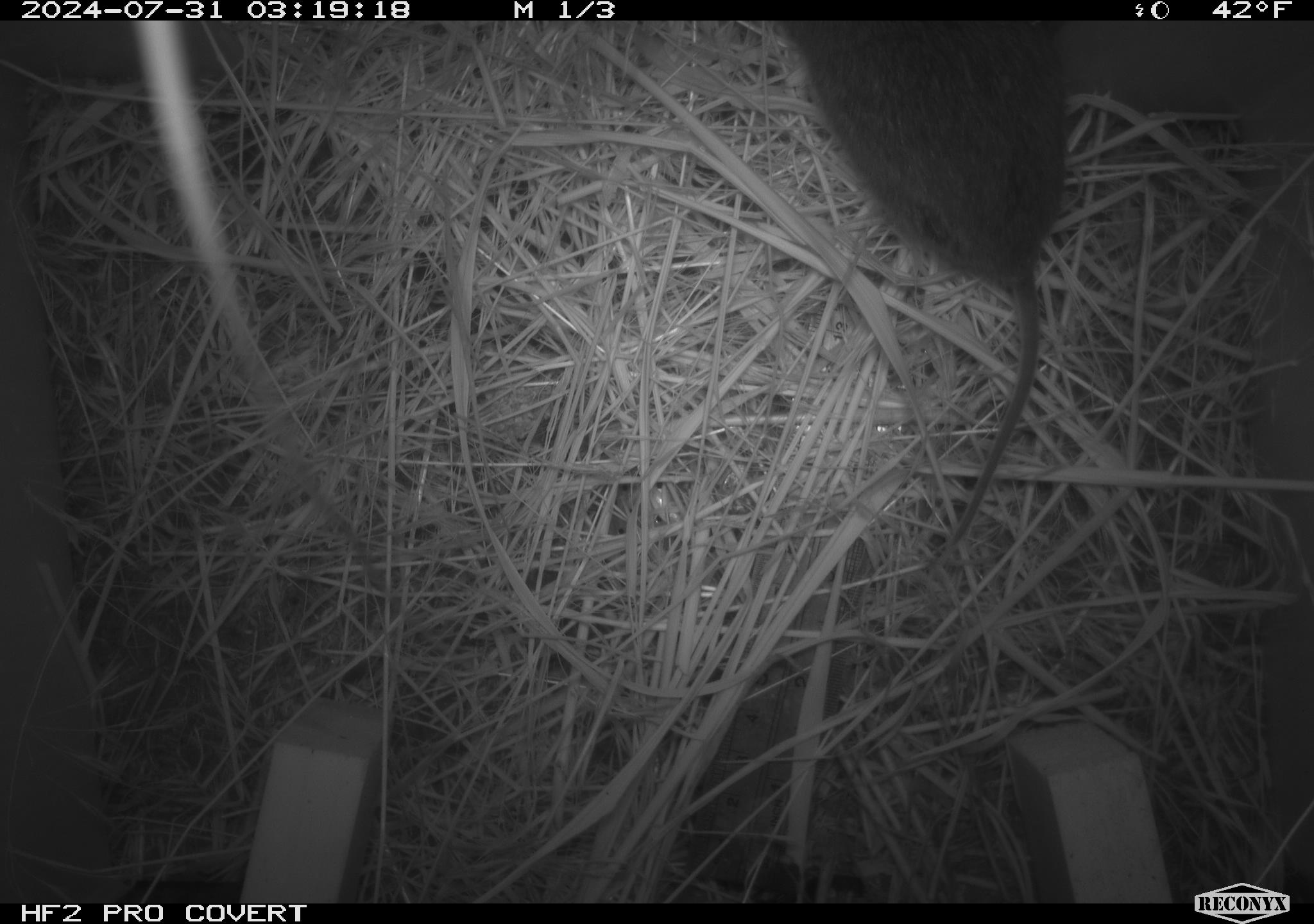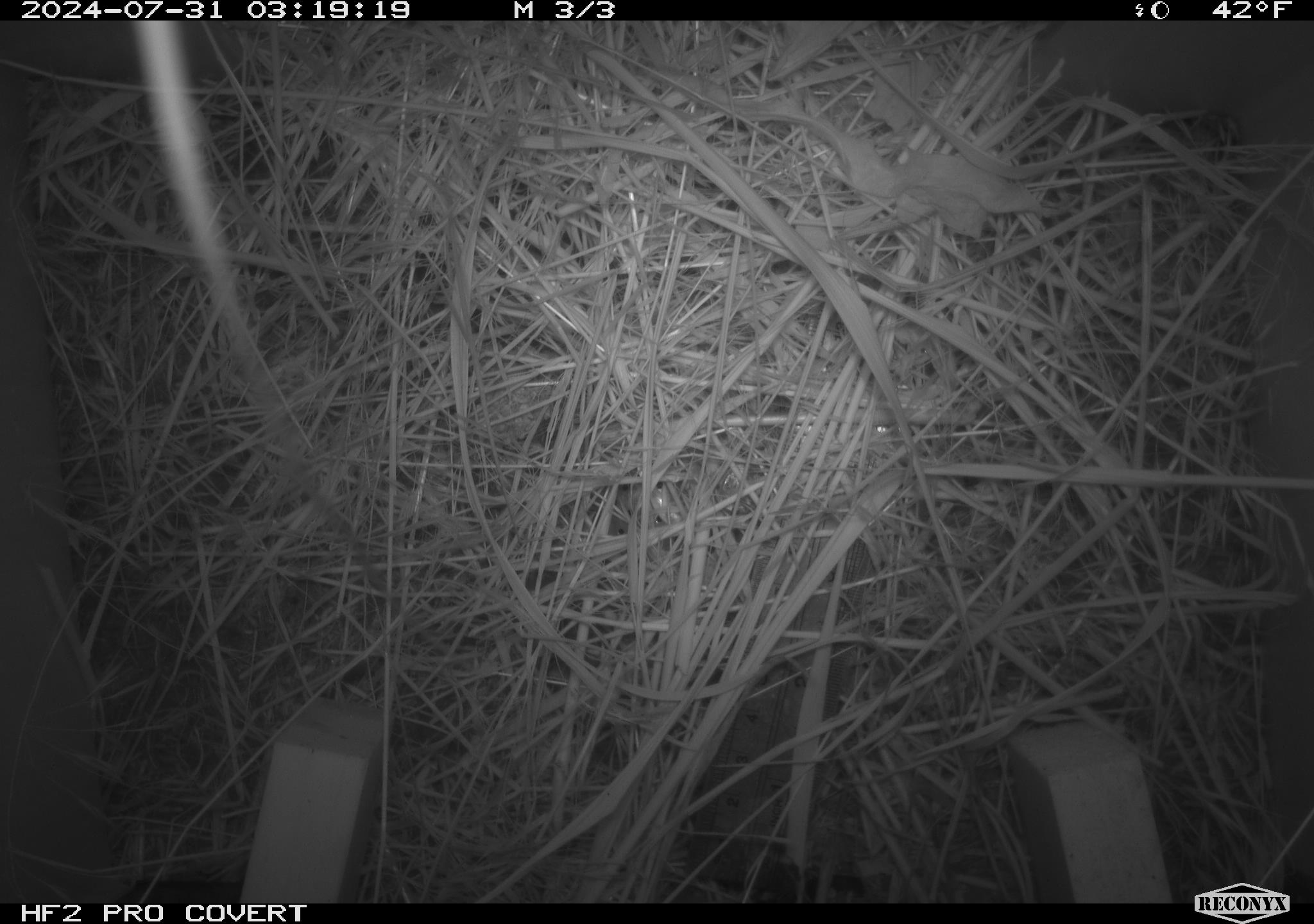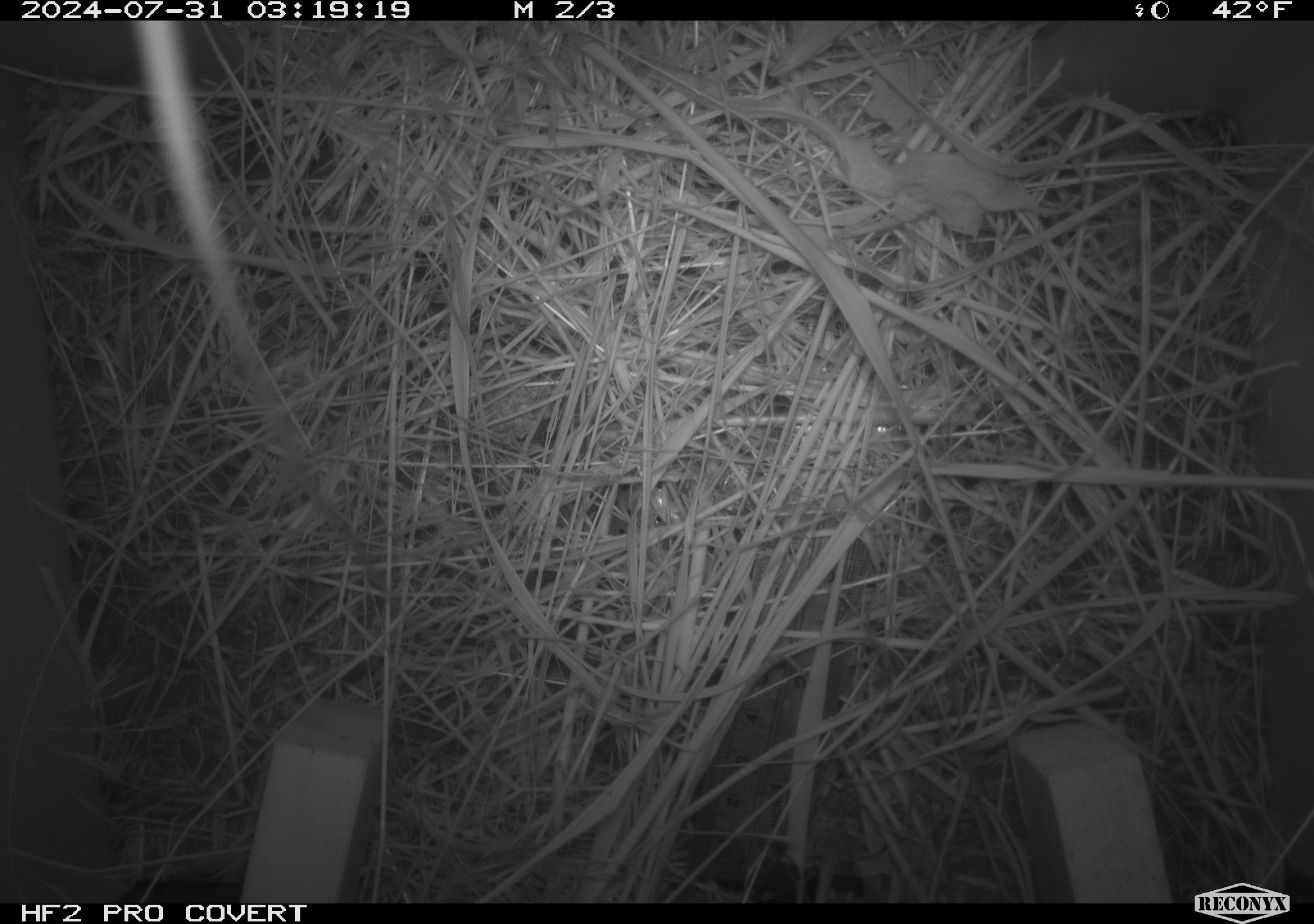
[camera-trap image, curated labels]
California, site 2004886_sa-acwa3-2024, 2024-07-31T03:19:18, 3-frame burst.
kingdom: Animalia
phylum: Chordata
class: Mammalia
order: Rodentia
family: Cricetidae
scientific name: Arvicolinae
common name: voles, lemmings, and muskrats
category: arvicolinae subfamily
Arvicolinae subfamily (voles, lemmings, and muskrats) (Arvicolinae).